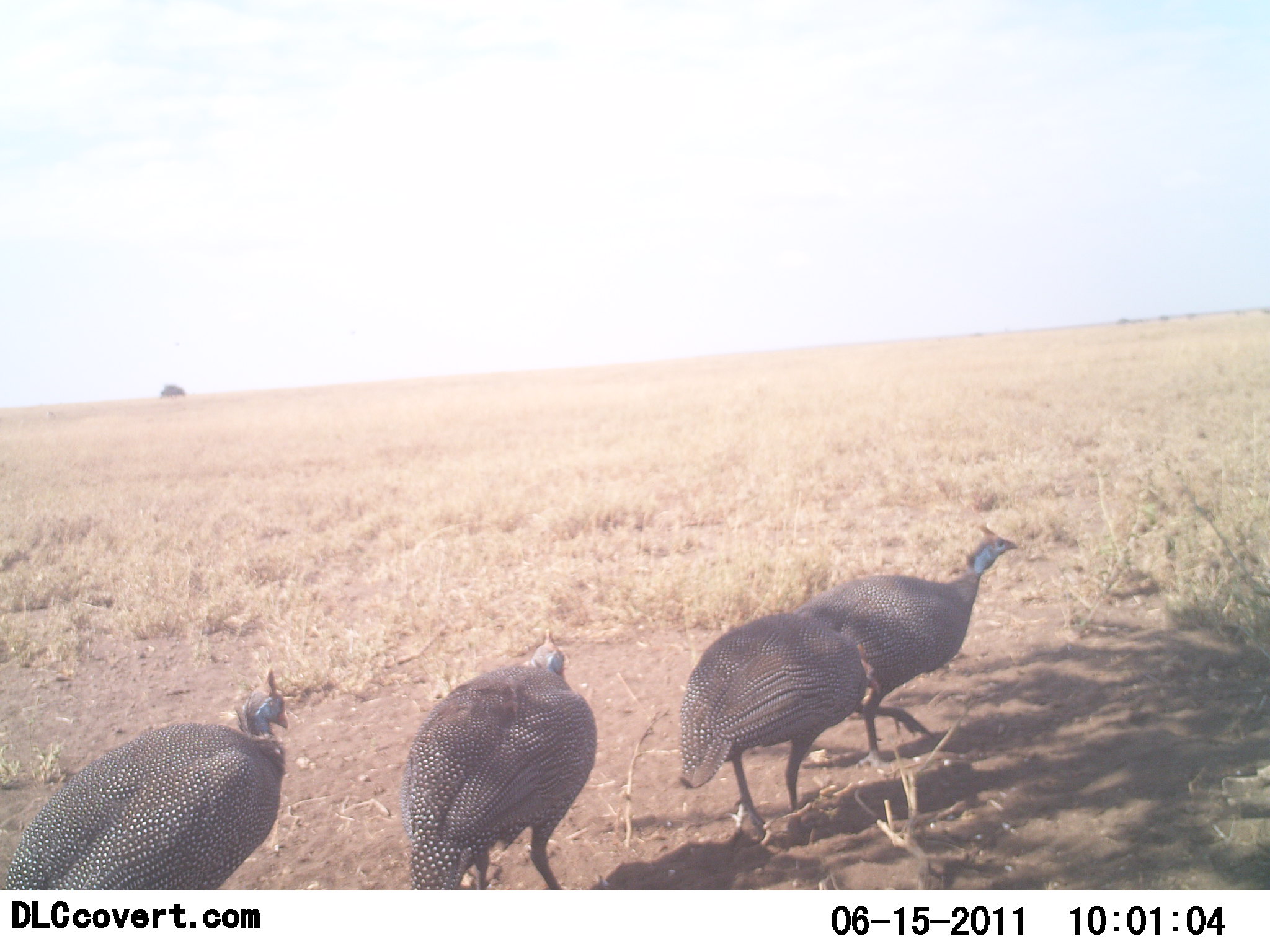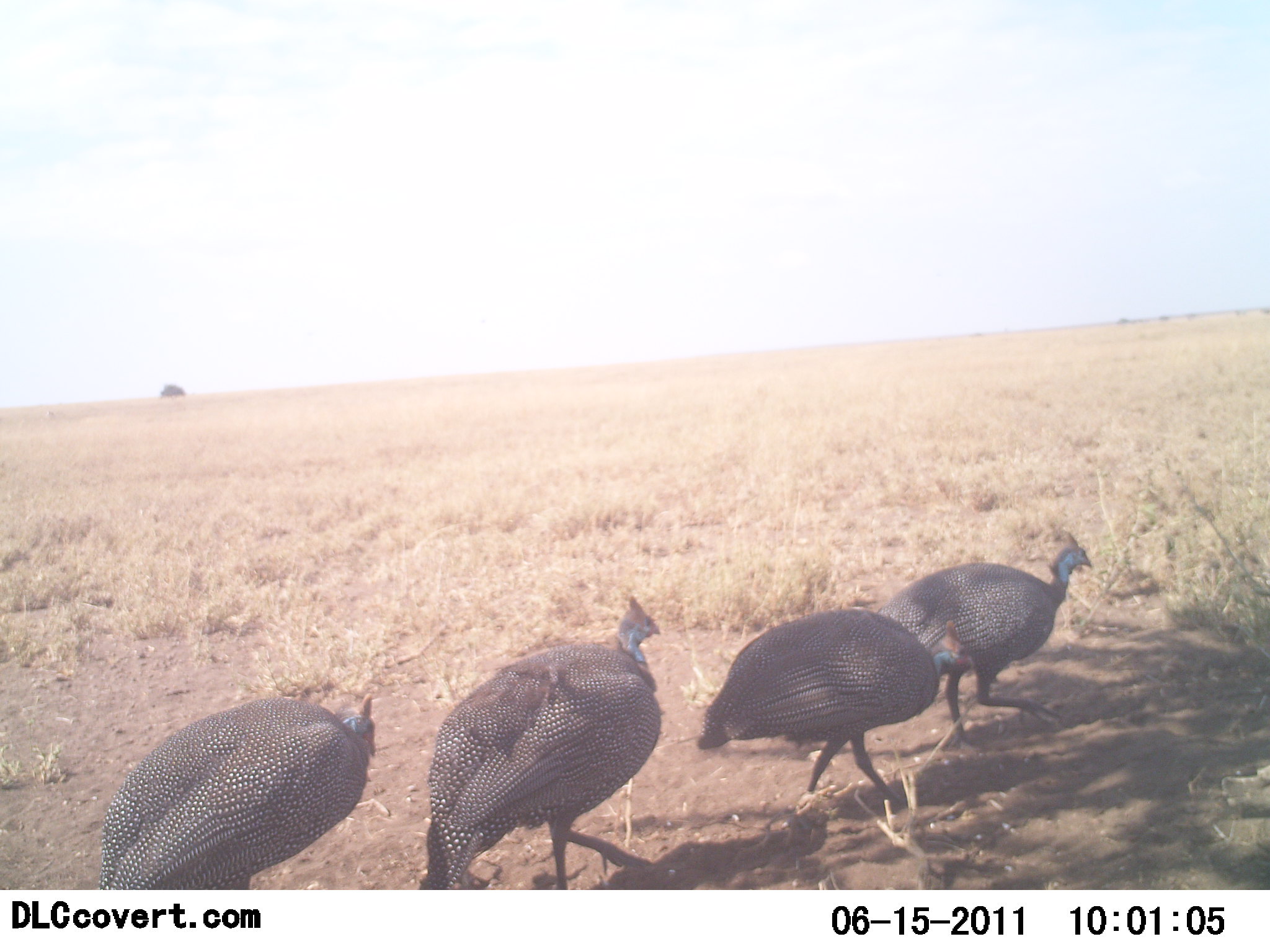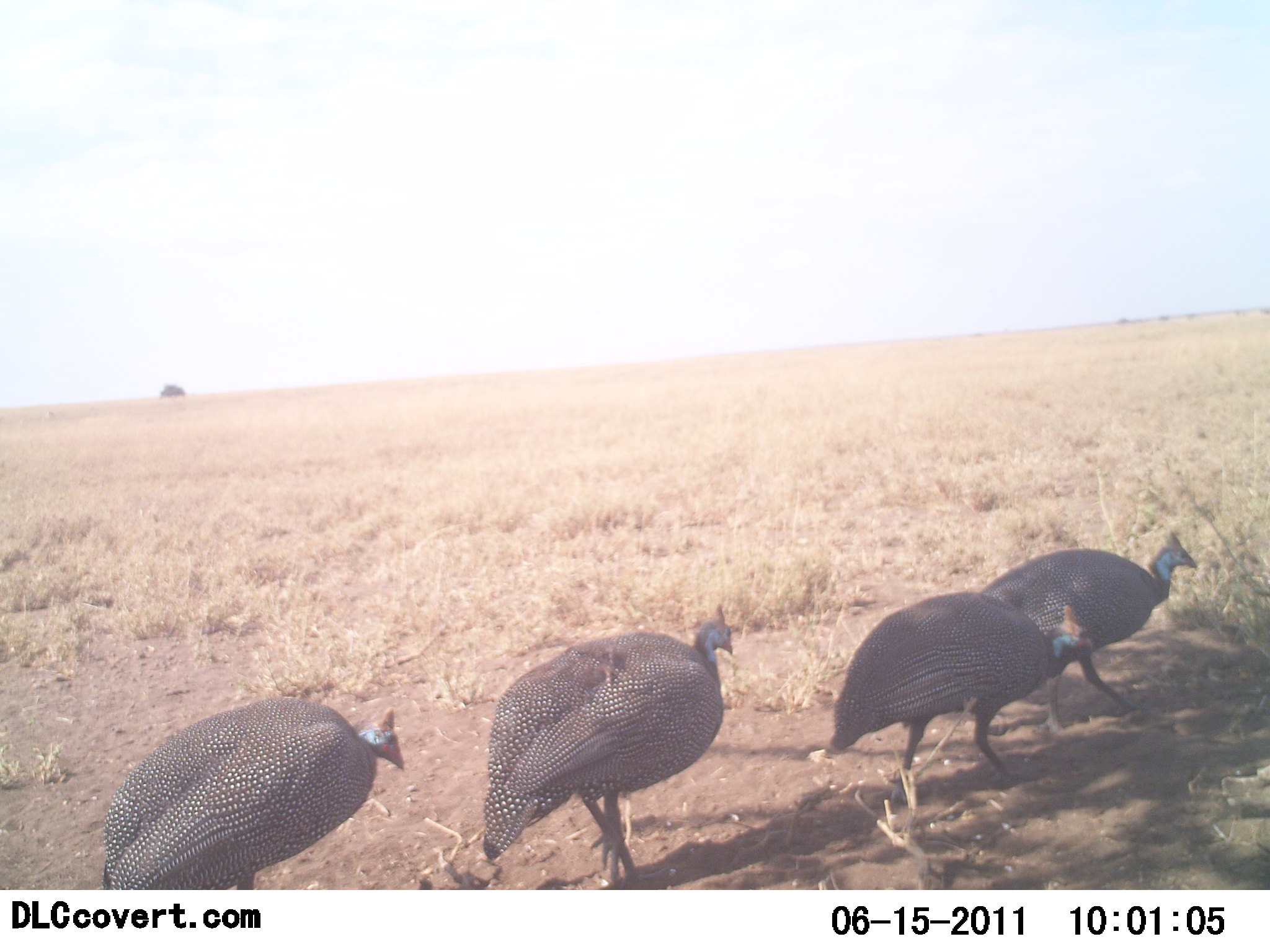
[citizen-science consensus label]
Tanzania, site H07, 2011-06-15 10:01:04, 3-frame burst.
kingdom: Animalia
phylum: Chordata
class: Aves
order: Galliformes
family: Numididae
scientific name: Numididae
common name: guinea fowl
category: guineafowl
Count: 4.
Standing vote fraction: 15%.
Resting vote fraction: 0%.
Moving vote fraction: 100%.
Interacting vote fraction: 0%.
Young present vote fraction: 0%.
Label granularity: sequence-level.